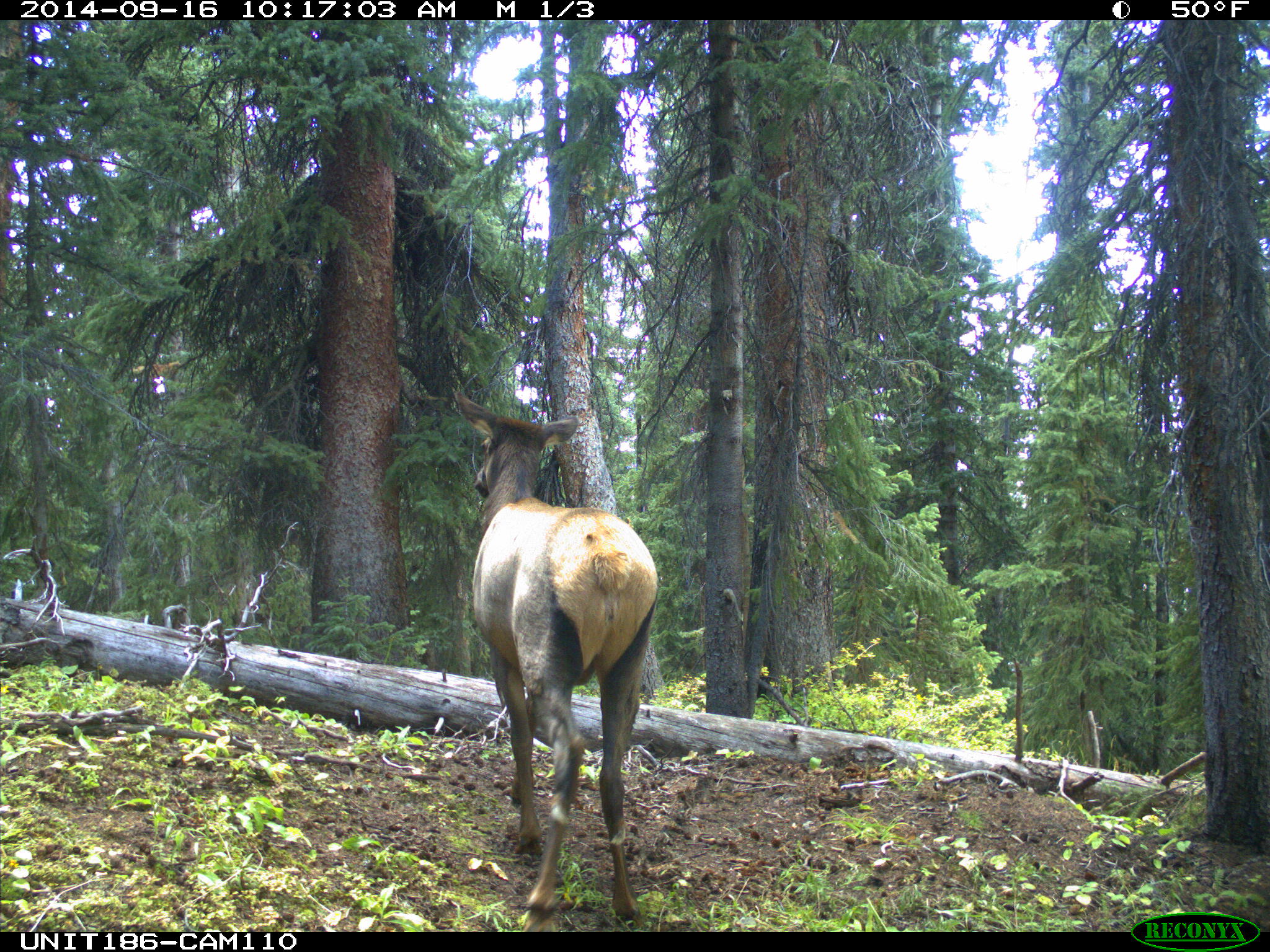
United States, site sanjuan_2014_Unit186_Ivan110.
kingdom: Animalia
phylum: Chordata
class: Mammalia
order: Artiodactyla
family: Cervidae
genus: Cervus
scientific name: Cervus elaphus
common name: red deer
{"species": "Cervus elaphus (red deer)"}